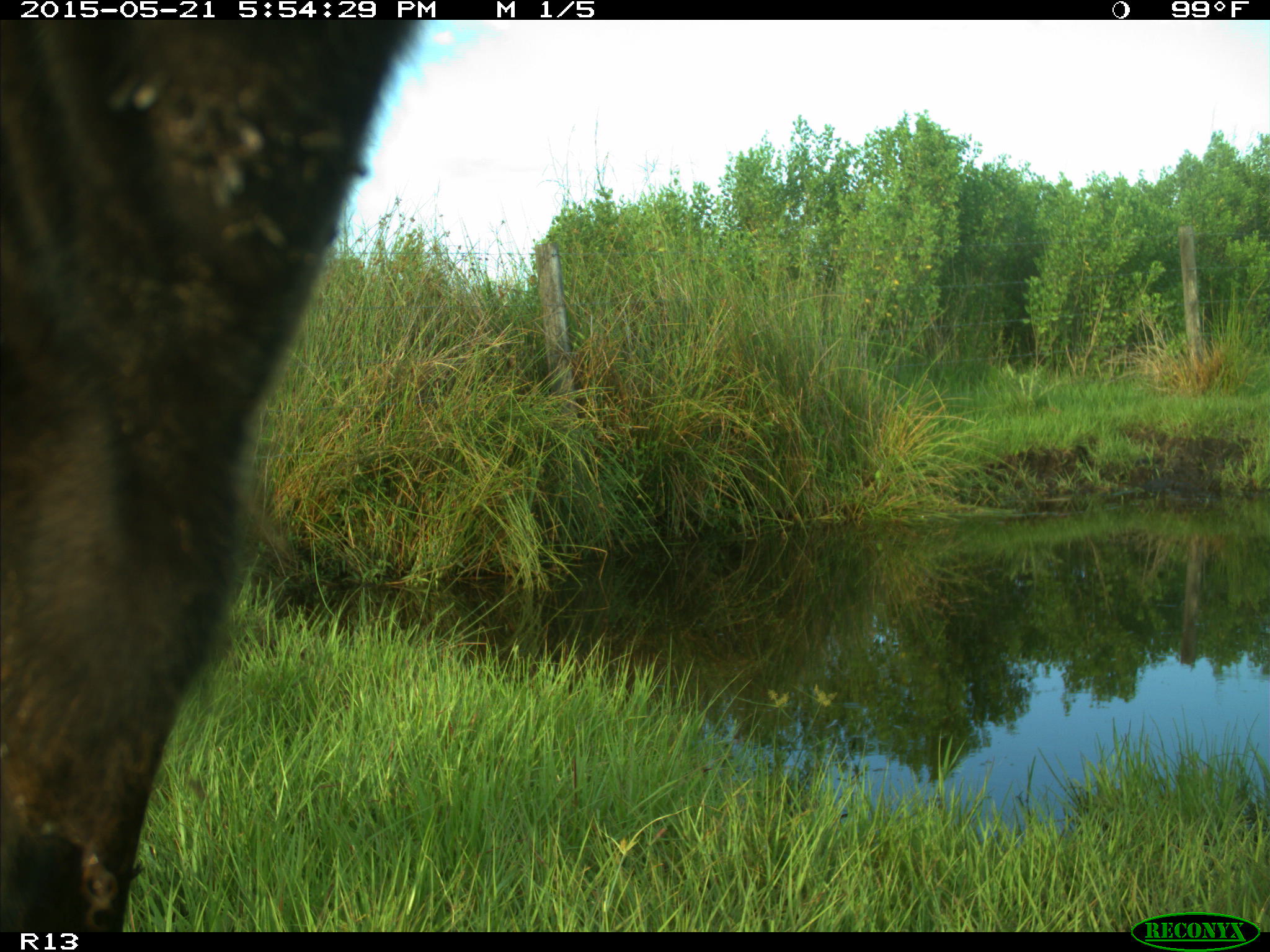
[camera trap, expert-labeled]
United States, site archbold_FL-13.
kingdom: Animalia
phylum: Chordata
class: Mammalia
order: Artiodactyla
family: Bovidae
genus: Bos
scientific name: Bos taurus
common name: domestic cow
Bos taurus (domestic cow).